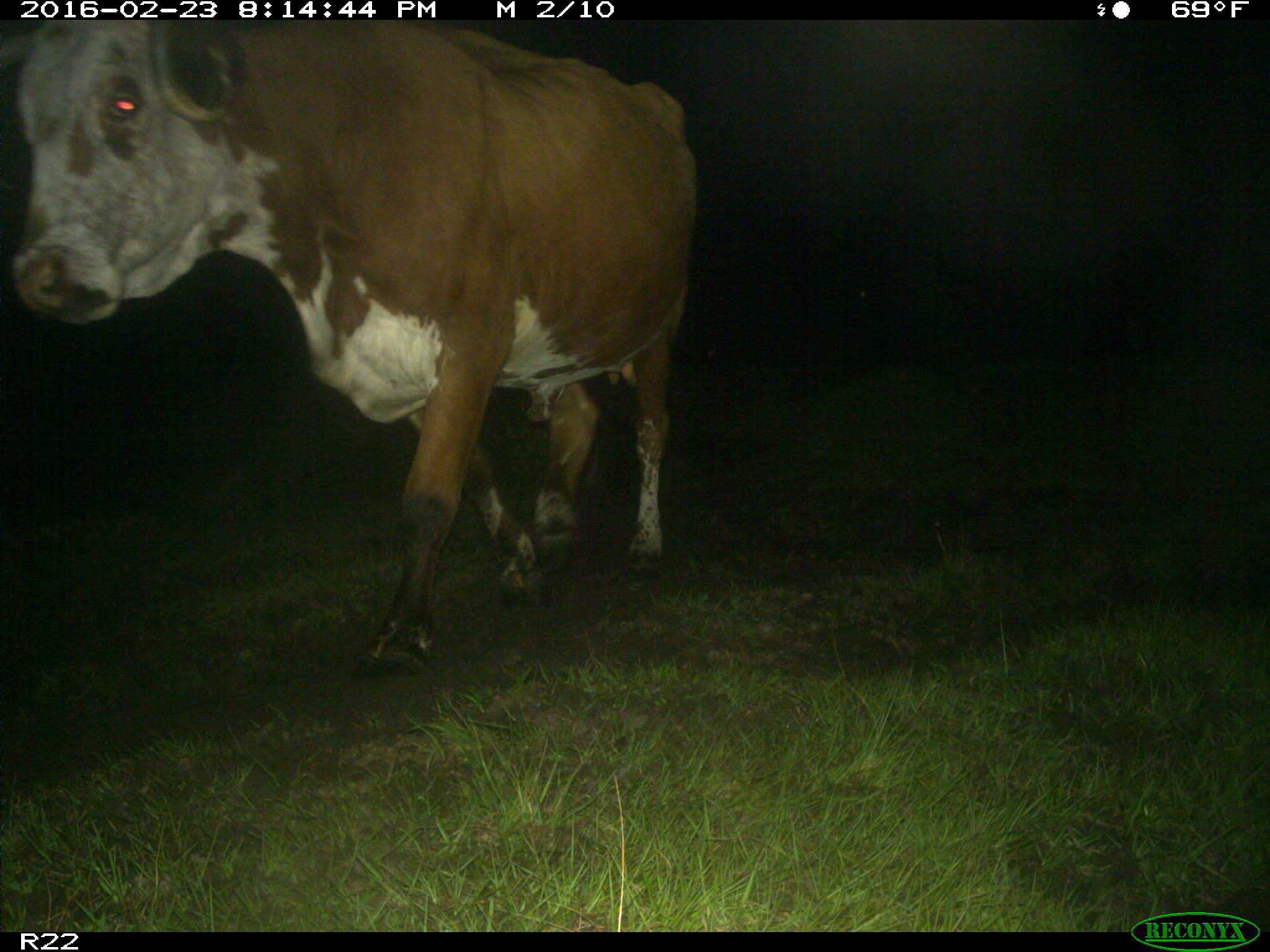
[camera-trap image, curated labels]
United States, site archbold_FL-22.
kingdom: Animalia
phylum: Chordata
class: Mammalia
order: Artiodactyla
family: Bovidae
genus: Bos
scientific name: Bos taurus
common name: domestic cow